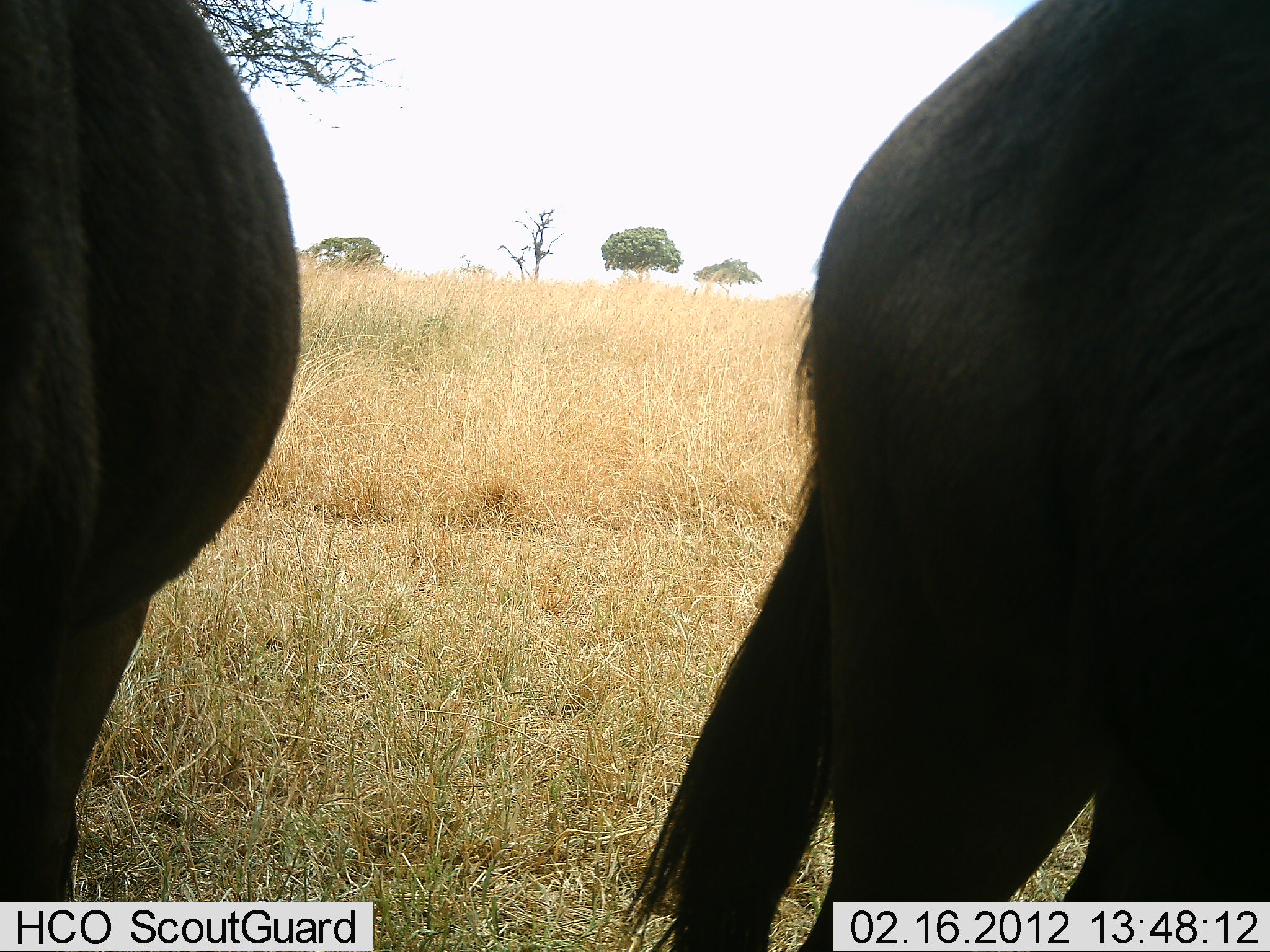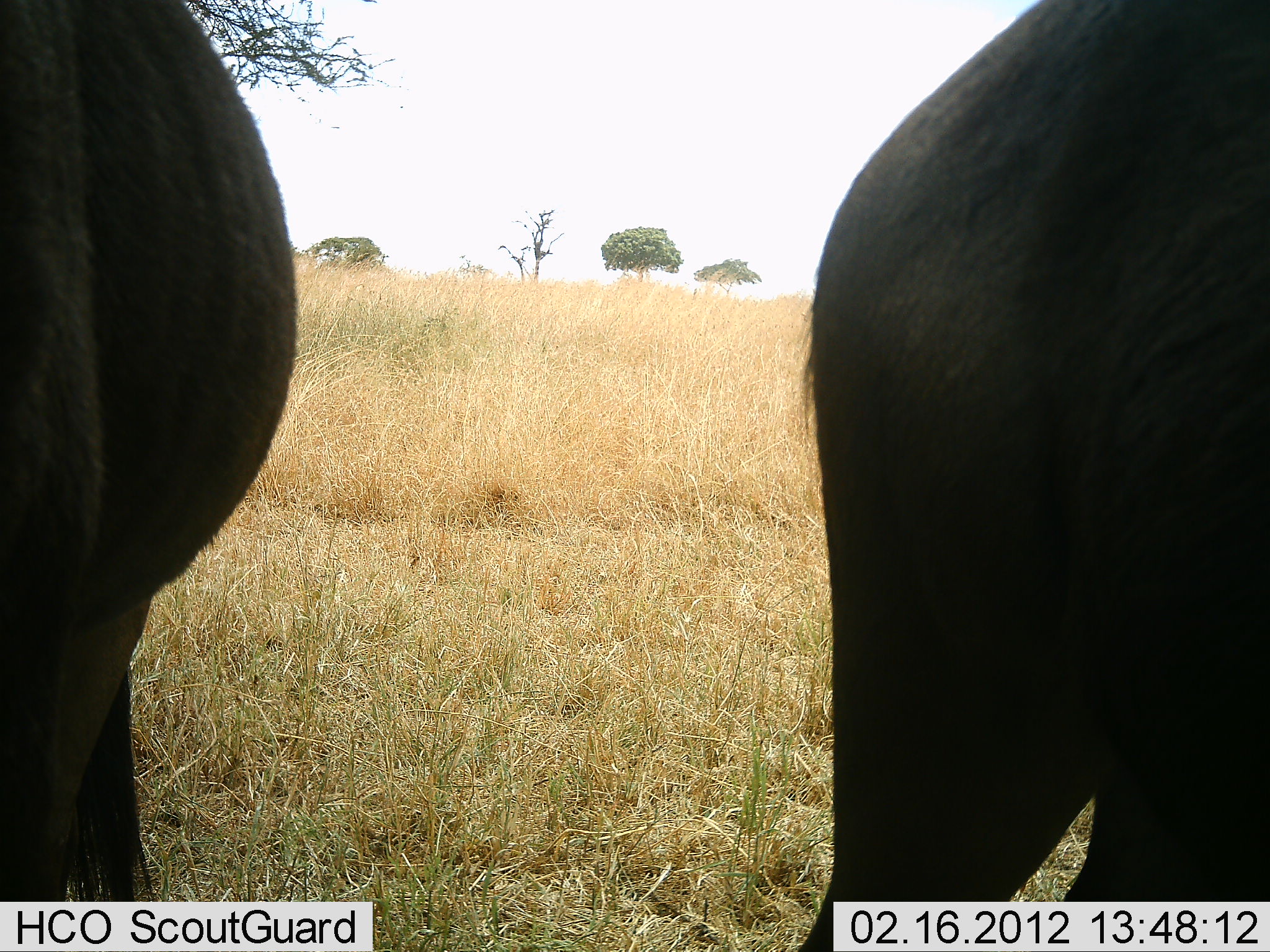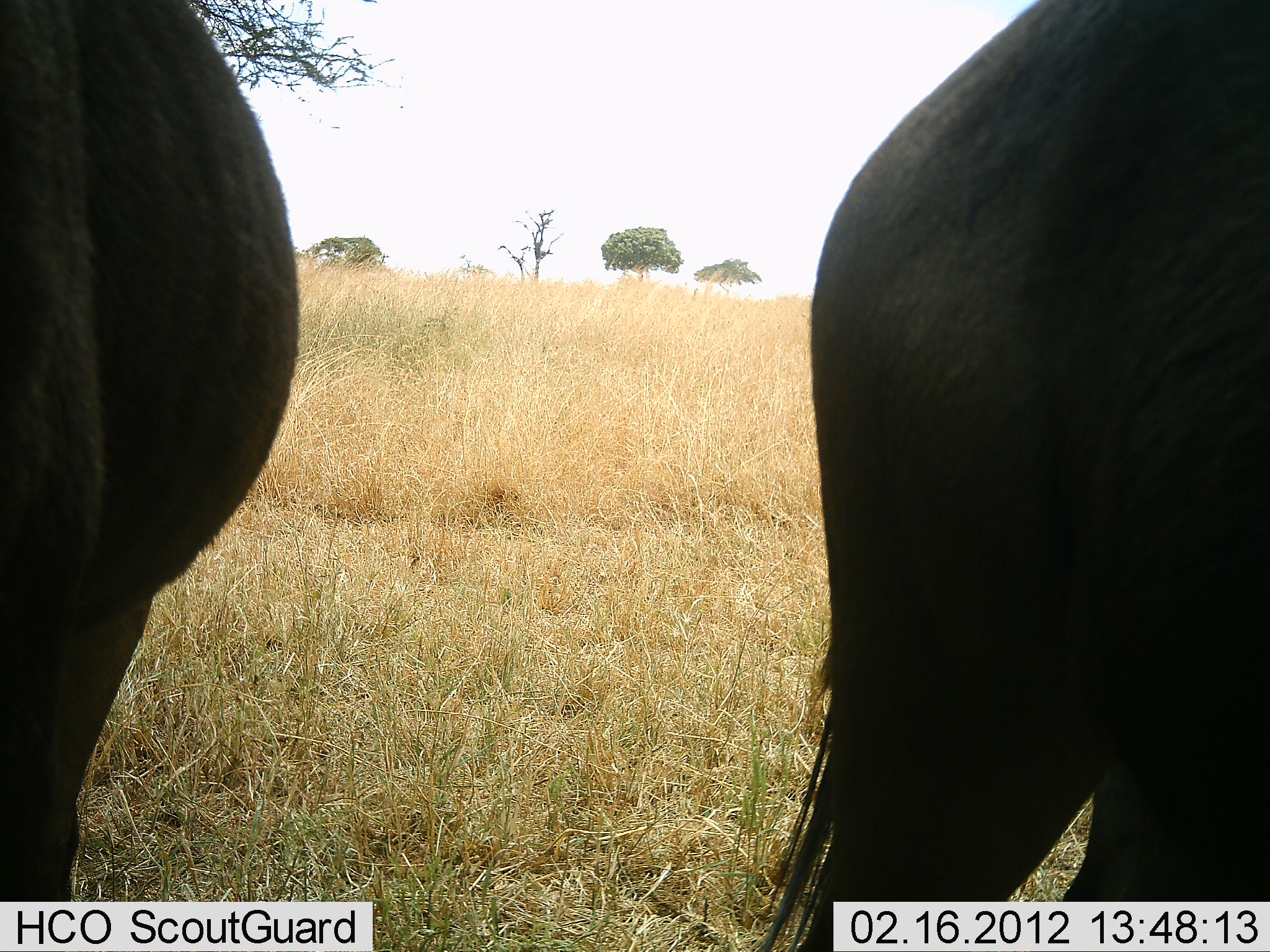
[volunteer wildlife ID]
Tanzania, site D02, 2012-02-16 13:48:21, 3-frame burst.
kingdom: Animalia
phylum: Chordata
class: Mammalia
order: Artiodactyla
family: Bovidae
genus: Connochaetes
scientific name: Connochaetes taurinus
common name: blue wildebeest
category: wildebeest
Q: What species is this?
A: Wildebeest (blue wildebeest) (Connochaetes taurinus).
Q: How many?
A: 2.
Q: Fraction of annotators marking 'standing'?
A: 95%.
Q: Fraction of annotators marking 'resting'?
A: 0%.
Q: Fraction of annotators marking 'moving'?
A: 0%.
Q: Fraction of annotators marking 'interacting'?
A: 5%.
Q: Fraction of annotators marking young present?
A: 0%.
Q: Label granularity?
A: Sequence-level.